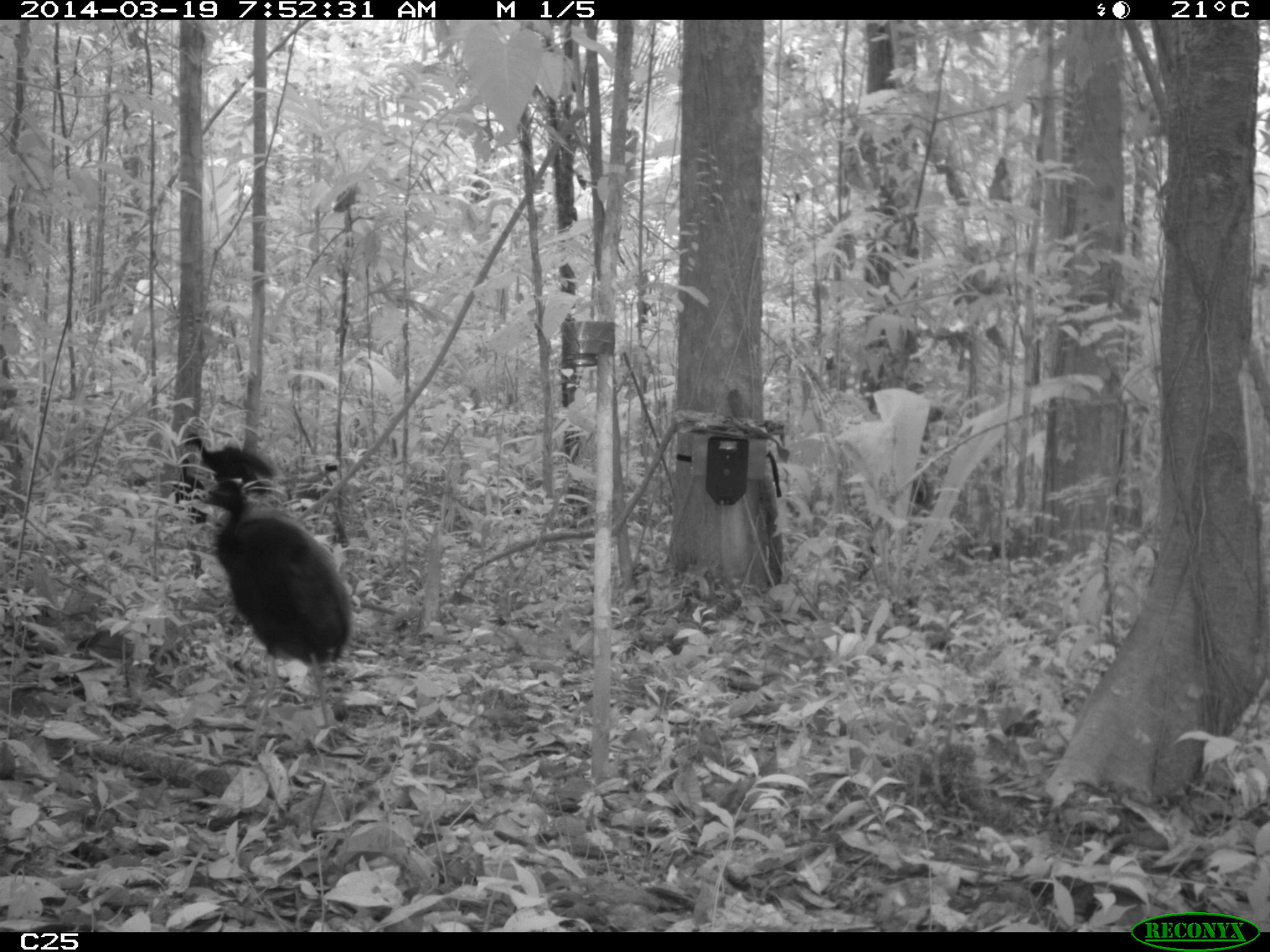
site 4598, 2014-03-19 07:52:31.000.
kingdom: Animalia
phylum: Chordata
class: Aves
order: Gruiformes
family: Psophiidae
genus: Psophia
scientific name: Psophia crepitans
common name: gray-winged trumpeter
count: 6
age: adult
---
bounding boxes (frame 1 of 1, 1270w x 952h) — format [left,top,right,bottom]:
psophia crepitans: [191,481,366,749]; [173,428,285,495]; [171,456,207,523]